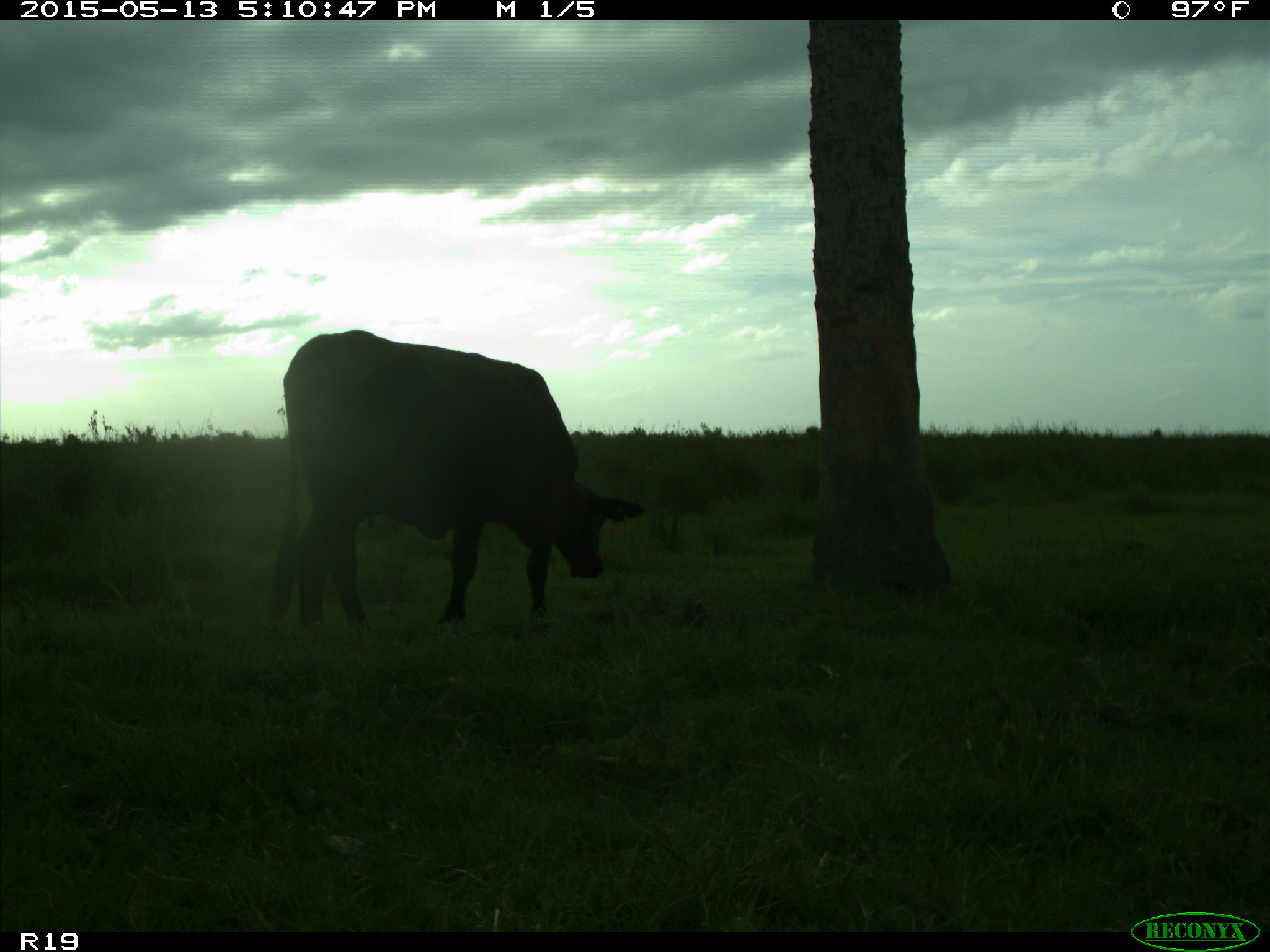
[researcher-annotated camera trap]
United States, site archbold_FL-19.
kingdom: Animalia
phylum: Chordata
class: Mammalia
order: Artiodactyla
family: Bovidae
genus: Bos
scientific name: Bos taurus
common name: domestic cow